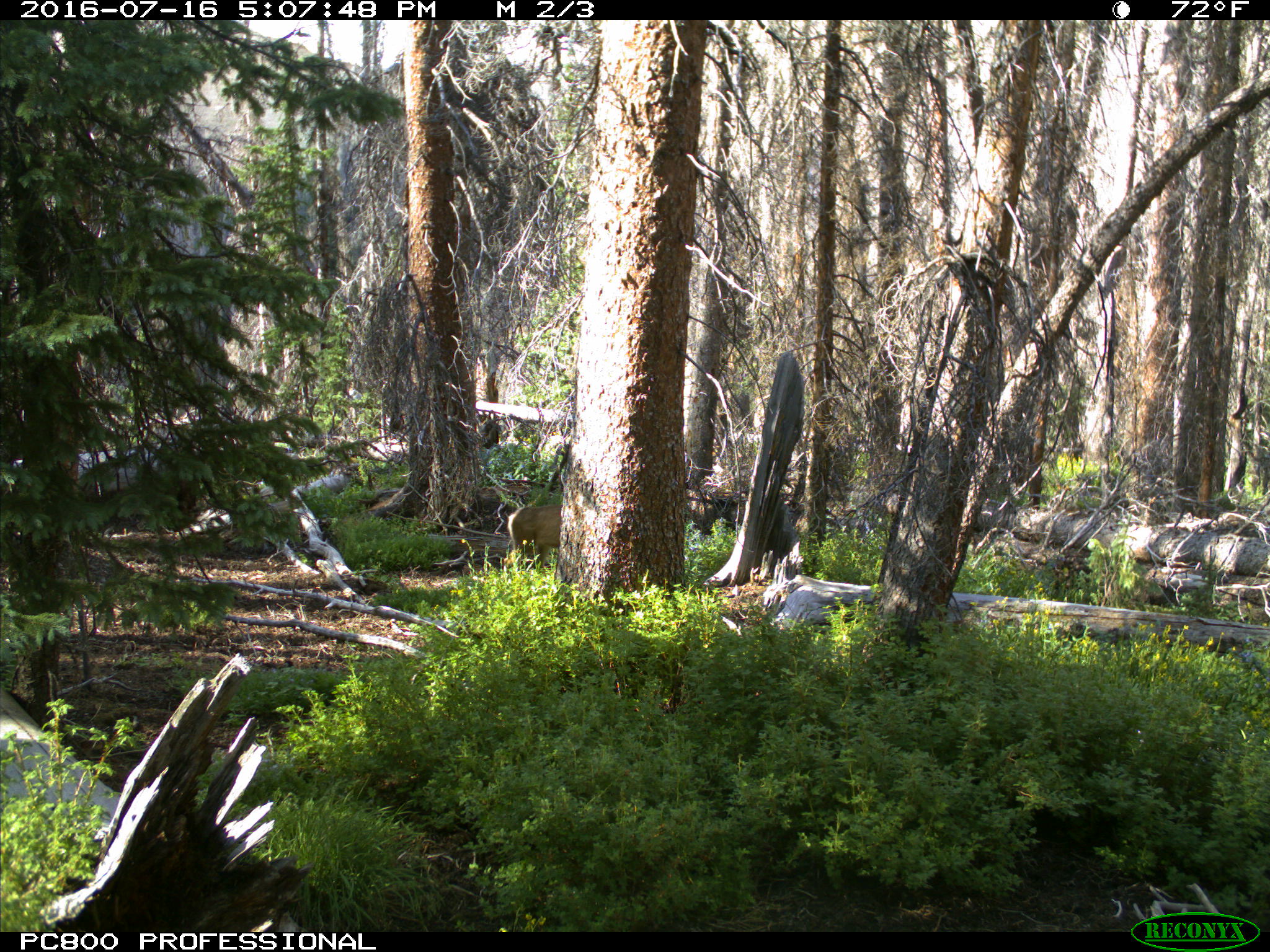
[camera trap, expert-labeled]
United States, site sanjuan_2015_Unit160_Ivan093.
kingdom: Animalia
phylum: Chordata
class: Mammalia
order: Artiodactyla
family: Cervidae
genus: Odocoileus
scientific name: Odocoileus hemionus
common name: mule deer